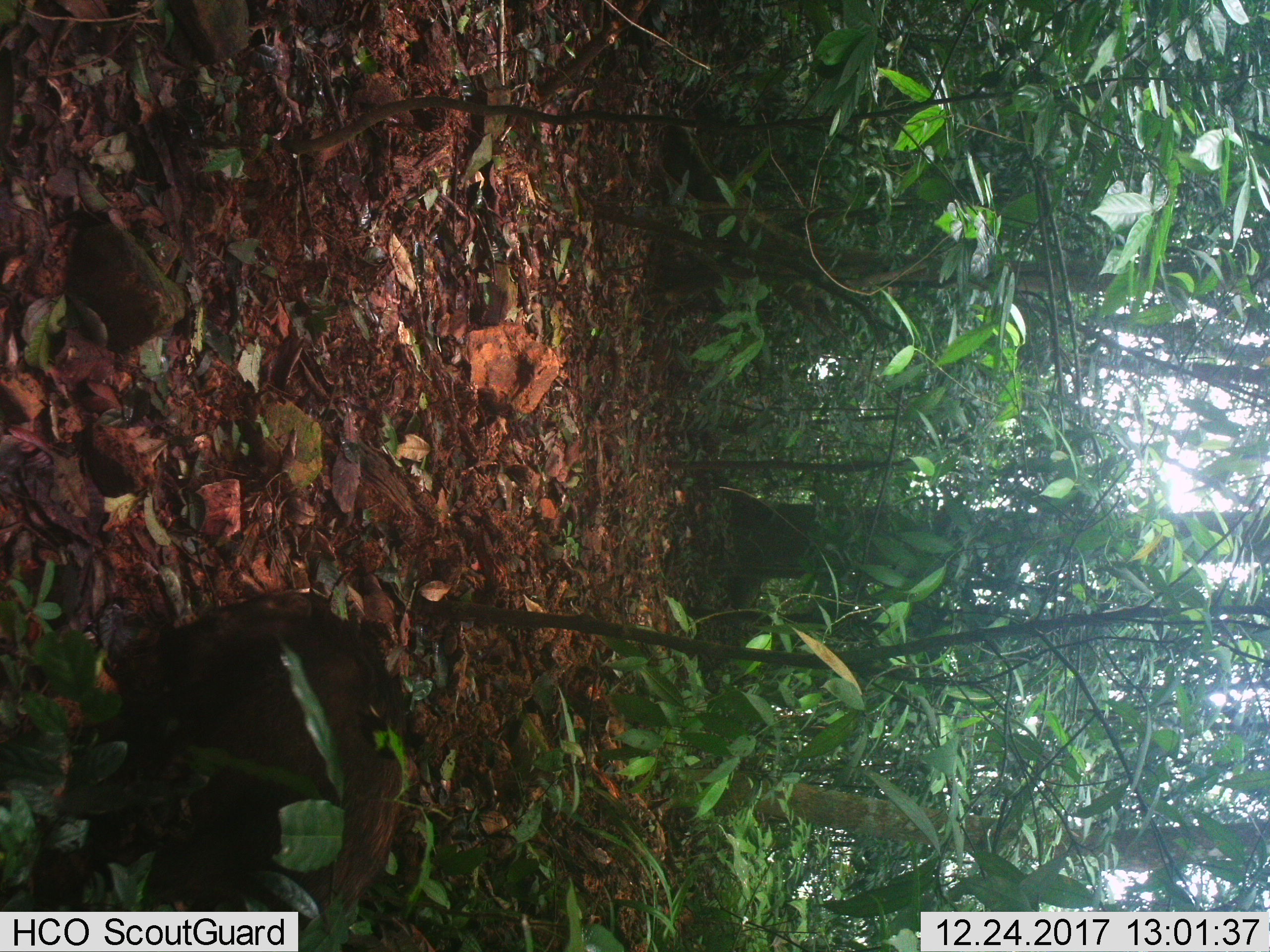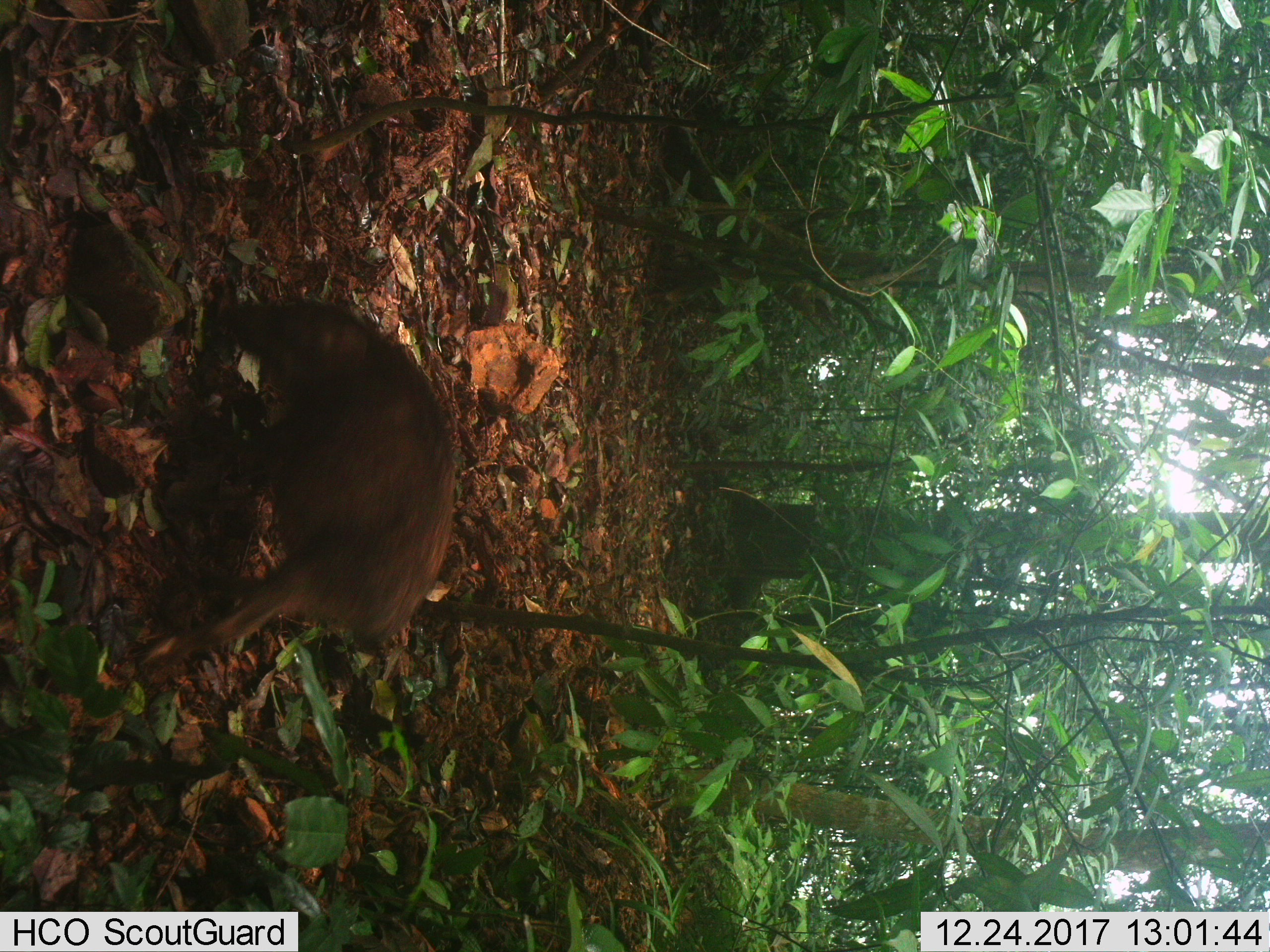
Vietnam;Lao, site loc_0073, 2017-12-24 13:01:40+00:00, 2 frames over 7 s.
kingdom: Animalia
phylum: Chordata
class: Mammalia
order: Artiodactyla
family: Suidae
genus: Sus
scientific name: Sus scrofa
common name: eurasian wild pig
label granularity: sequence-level